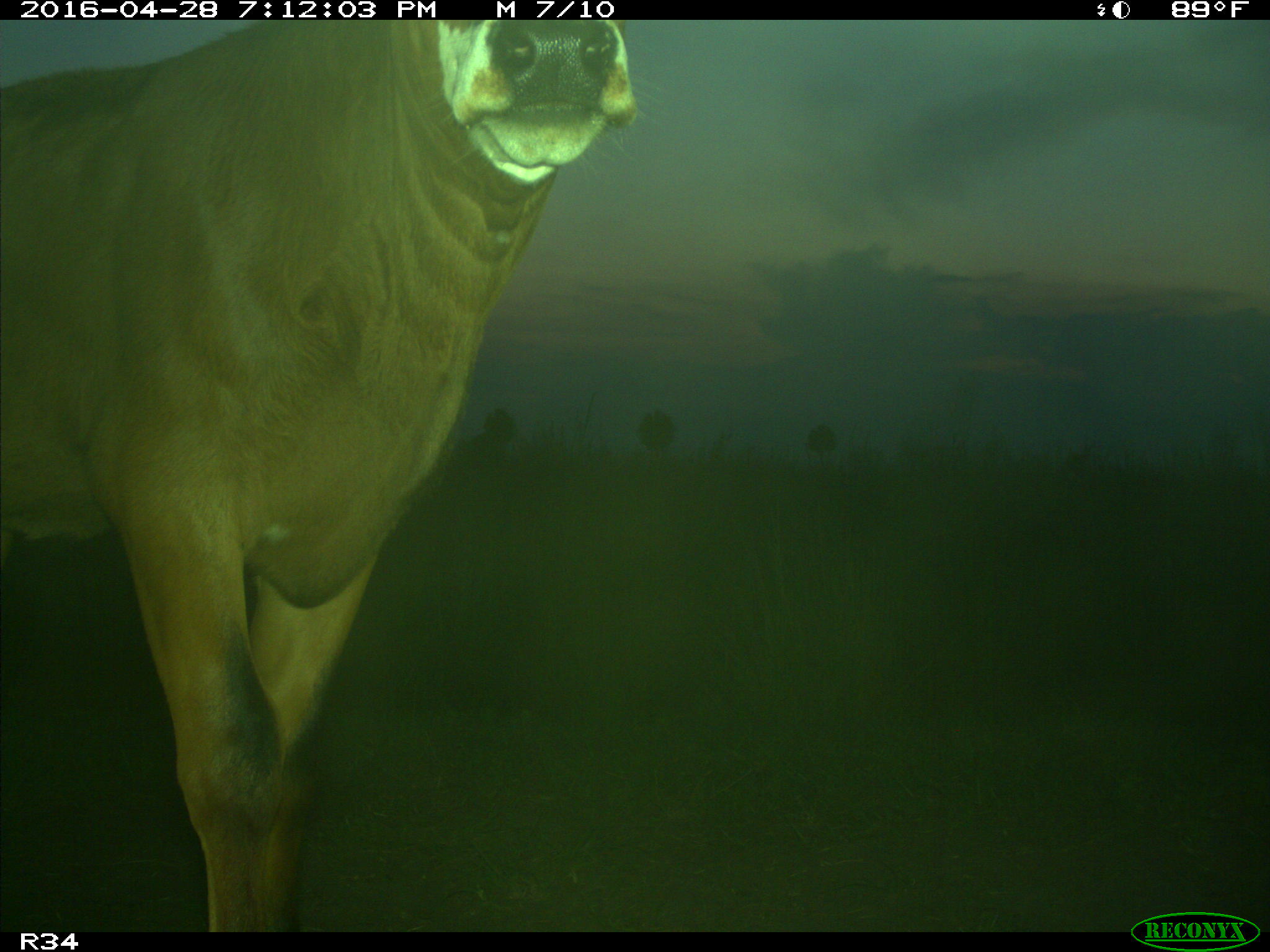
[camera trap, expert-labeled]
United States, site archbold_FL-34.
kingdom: Animalia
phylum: Chordata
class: Mammalia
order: Artiodactyla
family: Bovidae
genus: Bos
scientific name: Bos taurus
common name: domestic cow